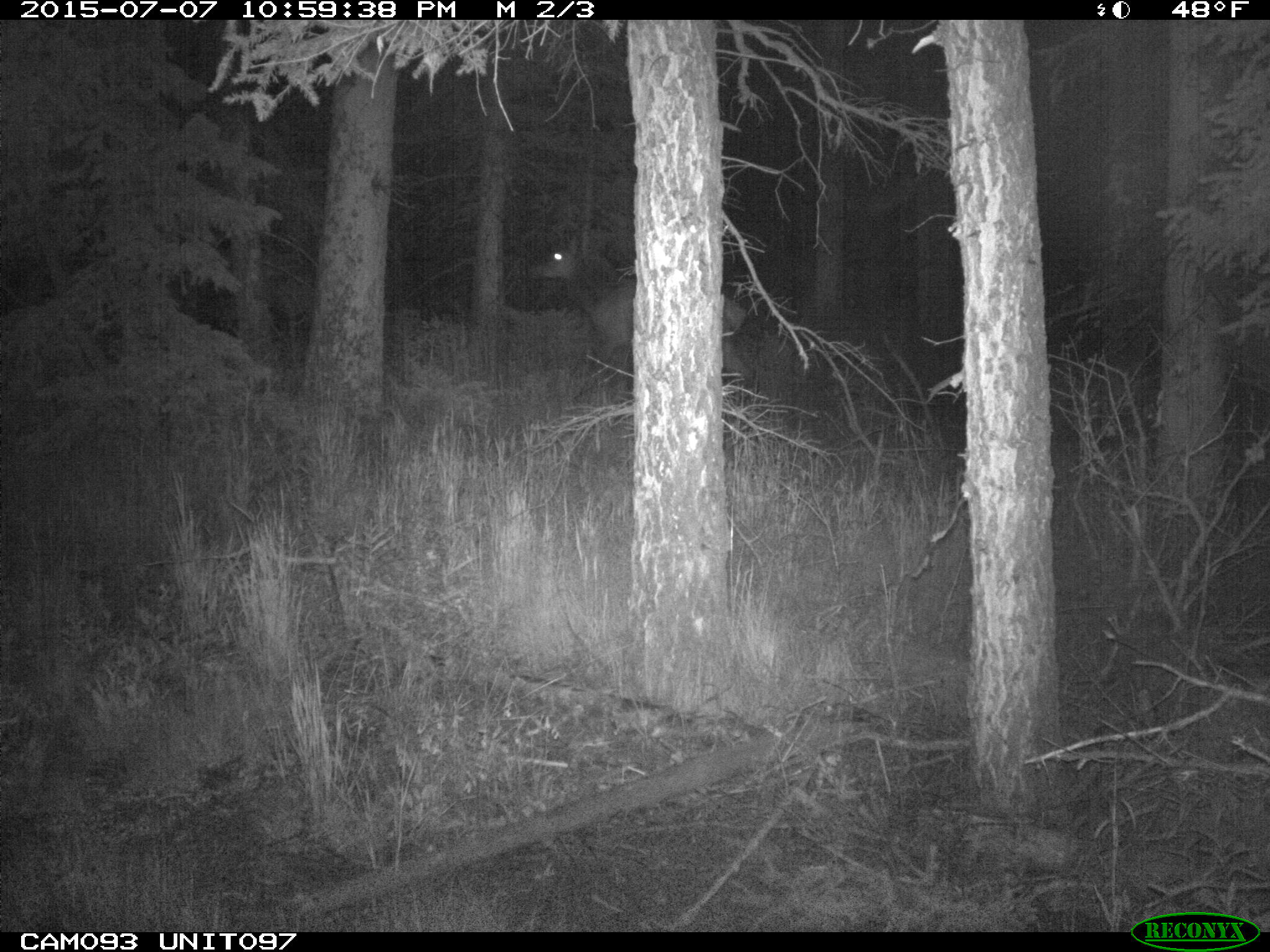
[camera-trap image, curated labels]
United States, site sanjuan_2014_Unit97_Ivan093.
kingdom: Animalia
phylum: Chordata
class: Mammalia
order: Artiodactyla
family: Cervidae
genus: Cervus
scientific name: Cervus elaphus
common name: red deer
Cervus elaphus (red deer).